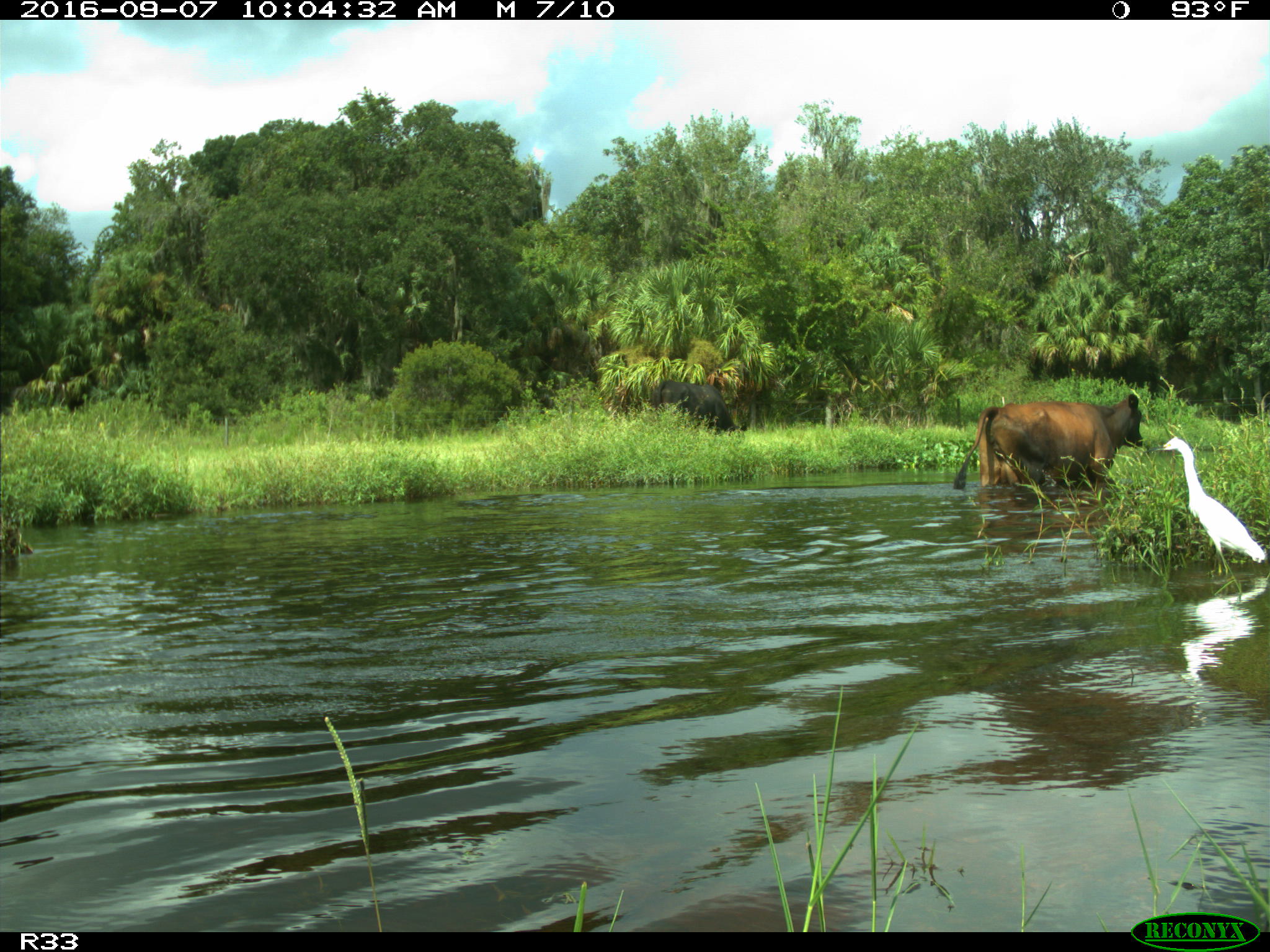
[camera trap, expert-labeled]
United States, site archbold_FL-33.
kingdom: Animalia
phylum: Chordata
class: Mammalia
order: Artiodactyla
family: Bovidae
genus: Bos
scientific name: Bos taurus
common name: domestic cow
Bos taurus (domestic cow).